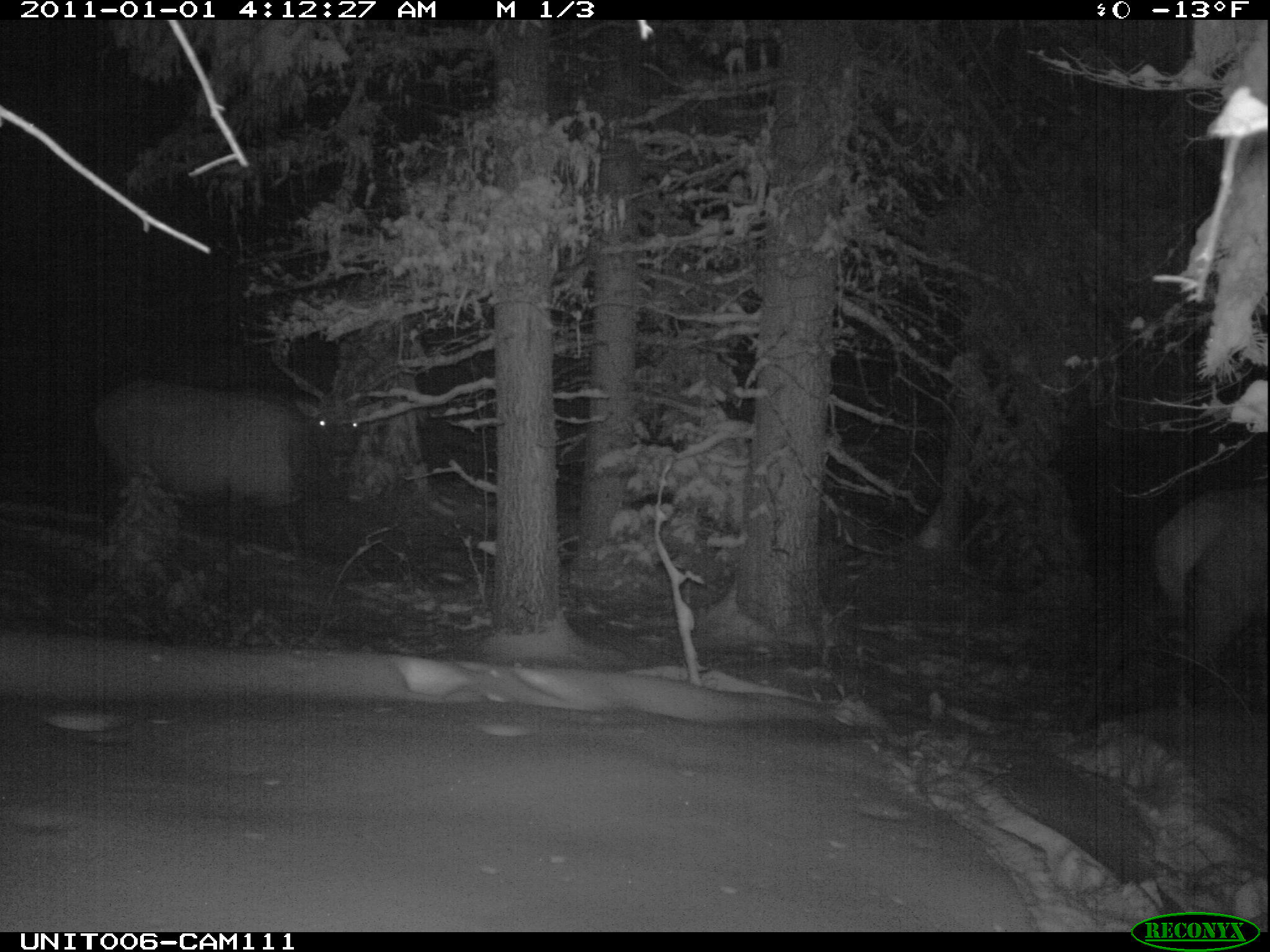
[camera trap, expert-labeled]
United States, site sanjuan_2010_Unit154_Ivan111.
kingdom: Animalia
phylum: Chordata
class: Mammalia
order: Artiodactyla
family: Cervidae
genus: Cervus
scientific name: Cervus elaphus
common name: red deer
Cervus elaphus (red deer).